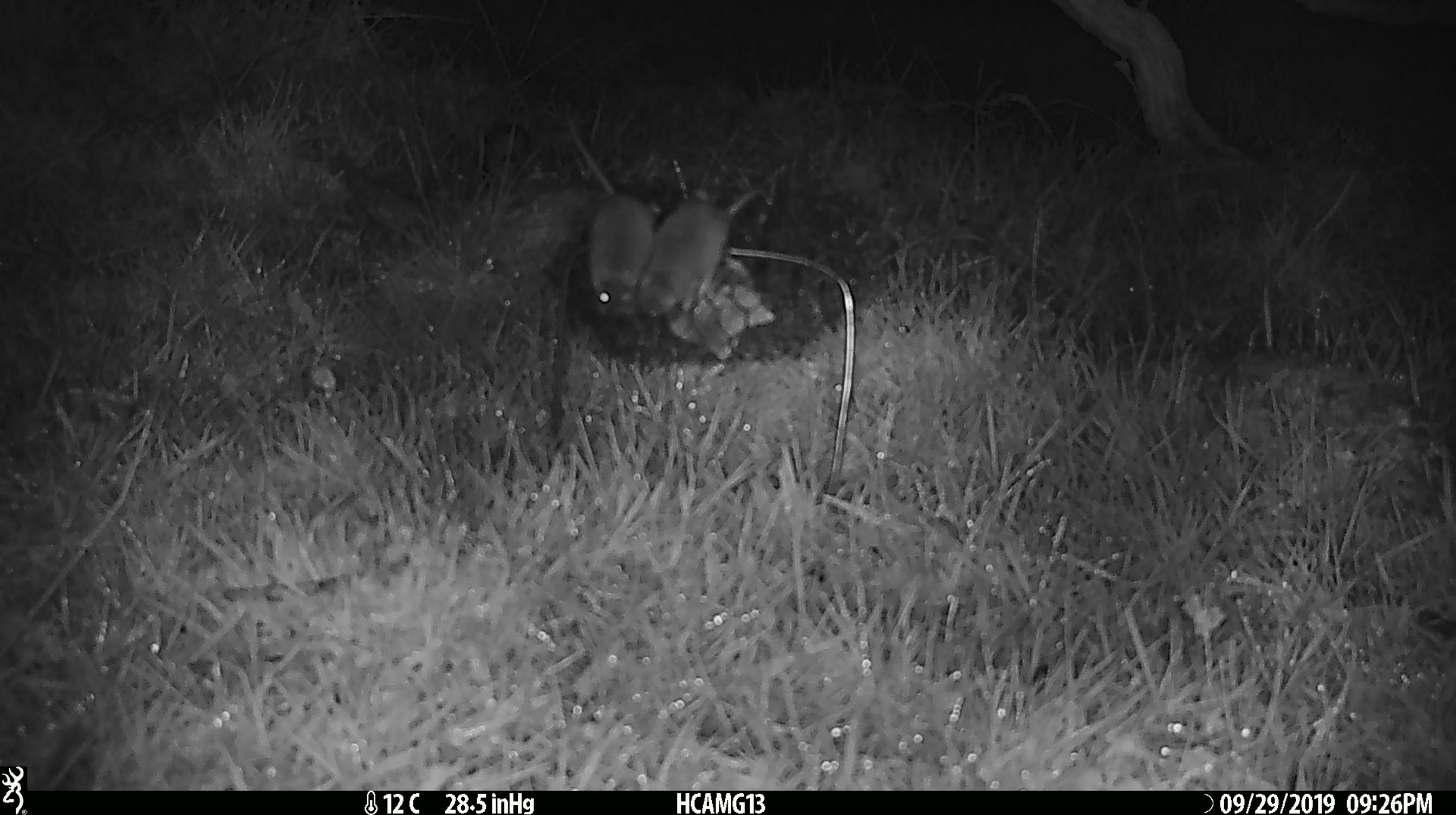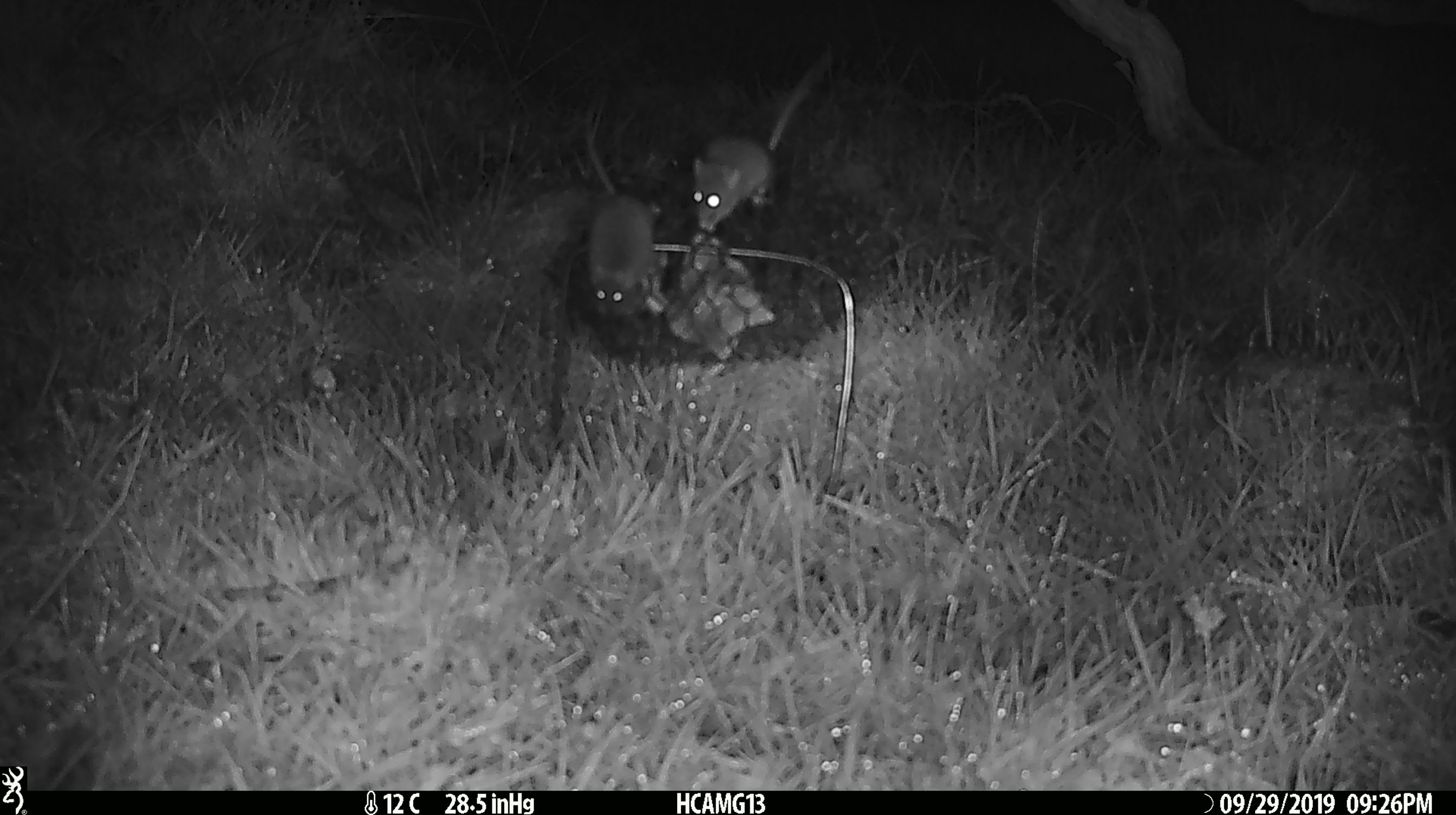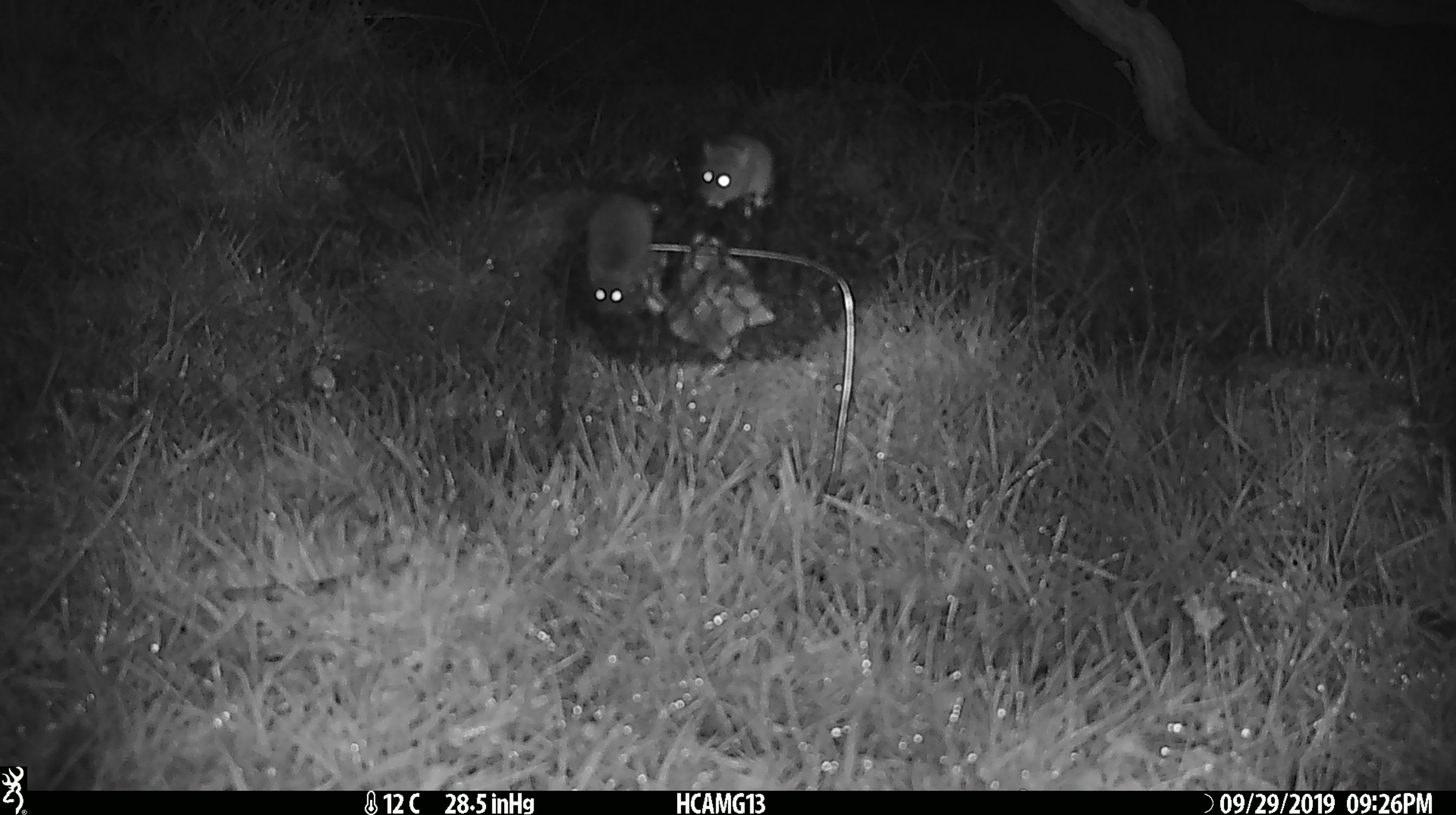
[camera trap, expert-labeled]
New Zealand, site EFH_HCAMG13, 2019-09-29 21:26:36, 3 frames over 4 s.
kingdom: Animalia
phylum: Chordata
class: Mammalia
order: Rodentia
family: Muridae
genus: Mus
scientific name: Mus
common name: mouse